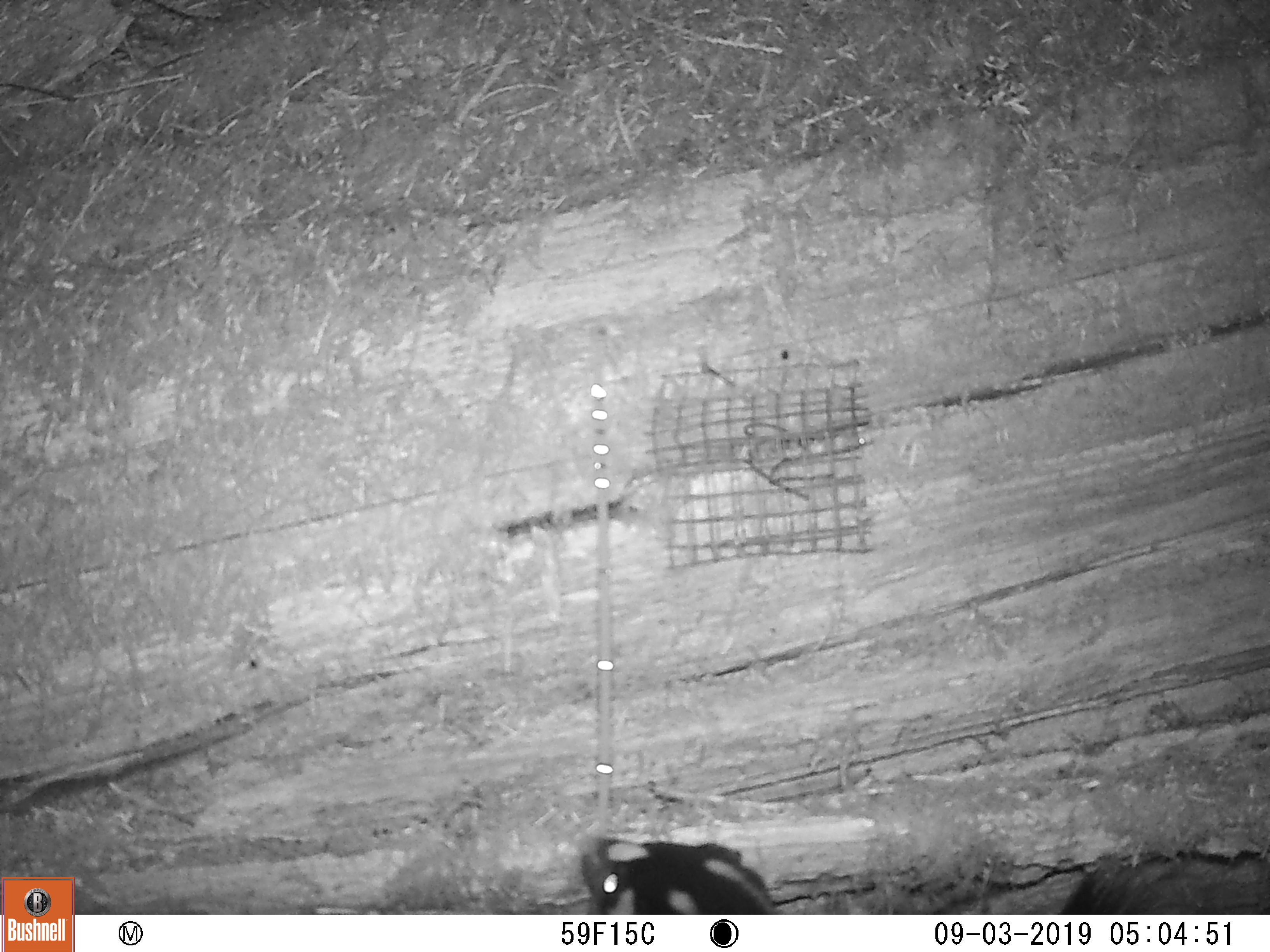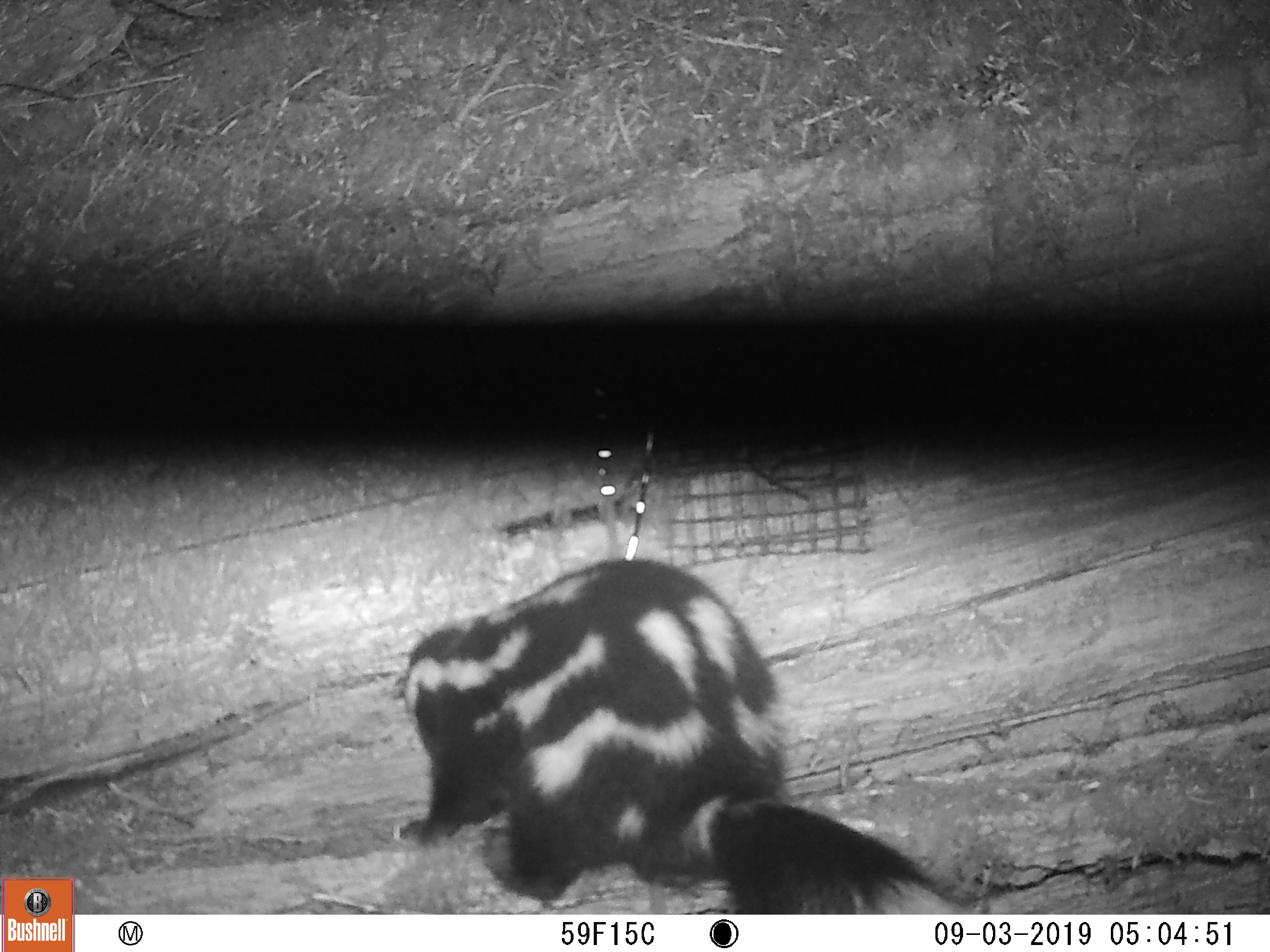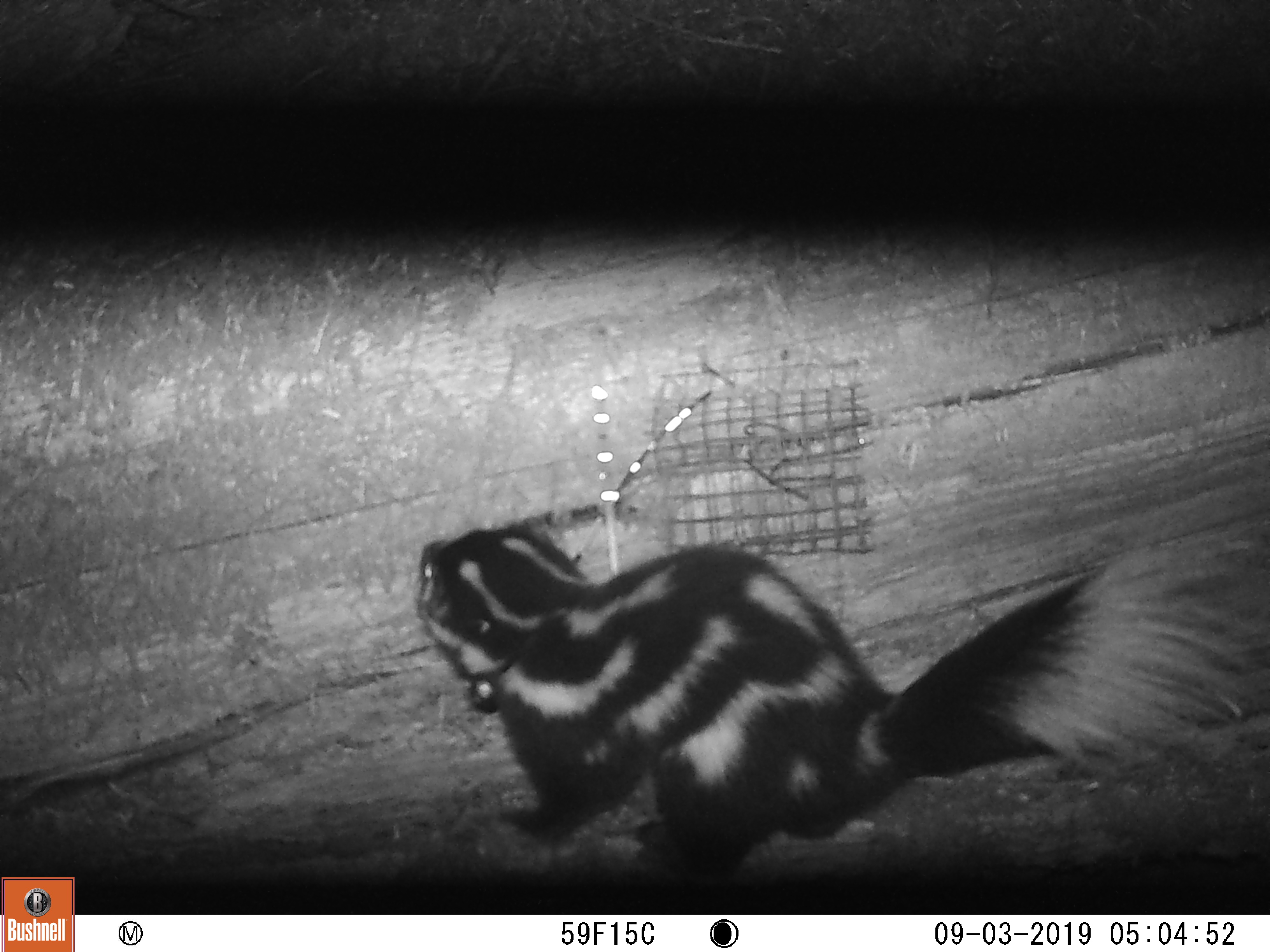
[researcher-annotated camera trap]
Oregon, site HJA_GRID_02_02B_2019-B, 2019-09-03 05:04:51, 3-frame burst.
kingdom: Animalia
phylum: Chordata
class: Mammalia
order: Carnivora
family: Mephitidae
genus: Spilogale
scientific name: Spilogale gracilis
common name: western spotted skunk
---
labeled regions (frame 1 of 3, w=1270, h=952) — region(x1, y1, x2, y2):
western spotted skunk: region(555, 809, 786, 909)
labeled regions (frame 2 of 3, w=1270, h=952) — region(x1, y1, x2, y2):
western spotted skunk: region(362, 552, 981, 910)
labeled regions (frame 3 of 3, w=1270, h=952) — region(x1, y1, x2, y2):
western spotted skunk: region(409, 526, 1247, 901)